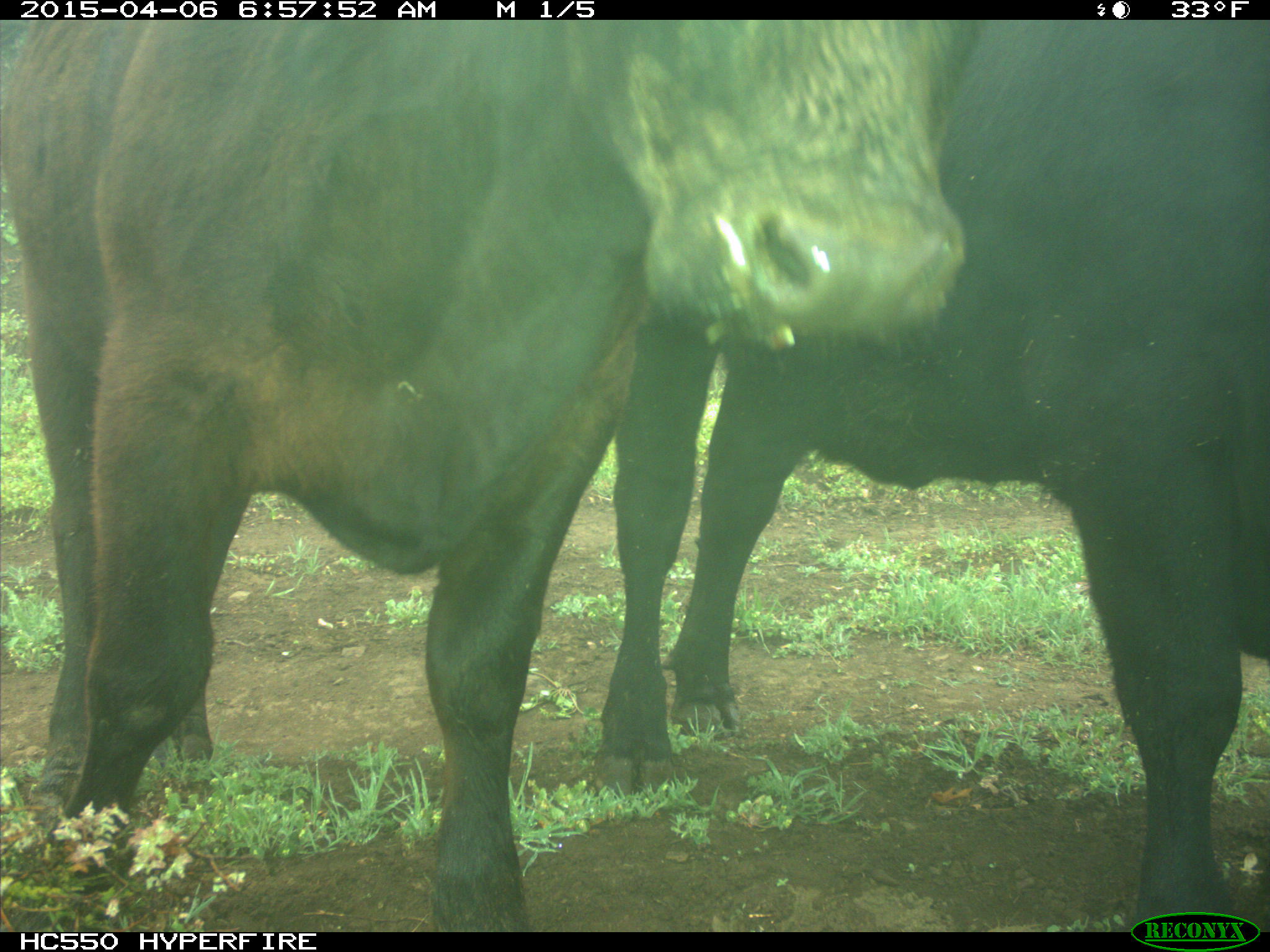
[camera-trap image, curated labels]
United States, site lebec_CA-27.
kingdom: Animalia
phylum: Chordata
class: Mammalia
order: Artiodactyla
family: Bovidae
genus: Bos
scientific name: Bos taurus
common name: domestic cow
Bos taurus (domestic cow).